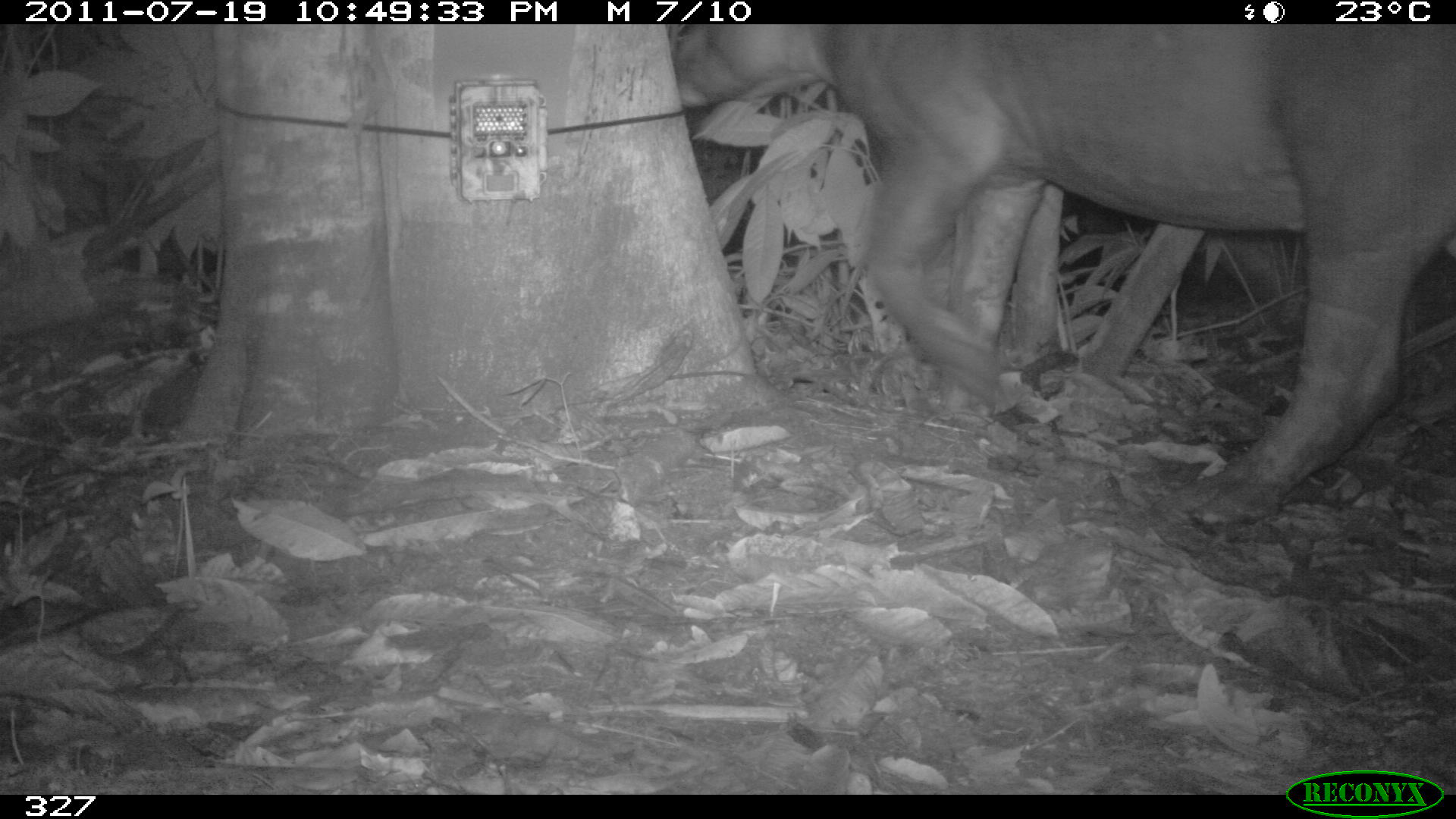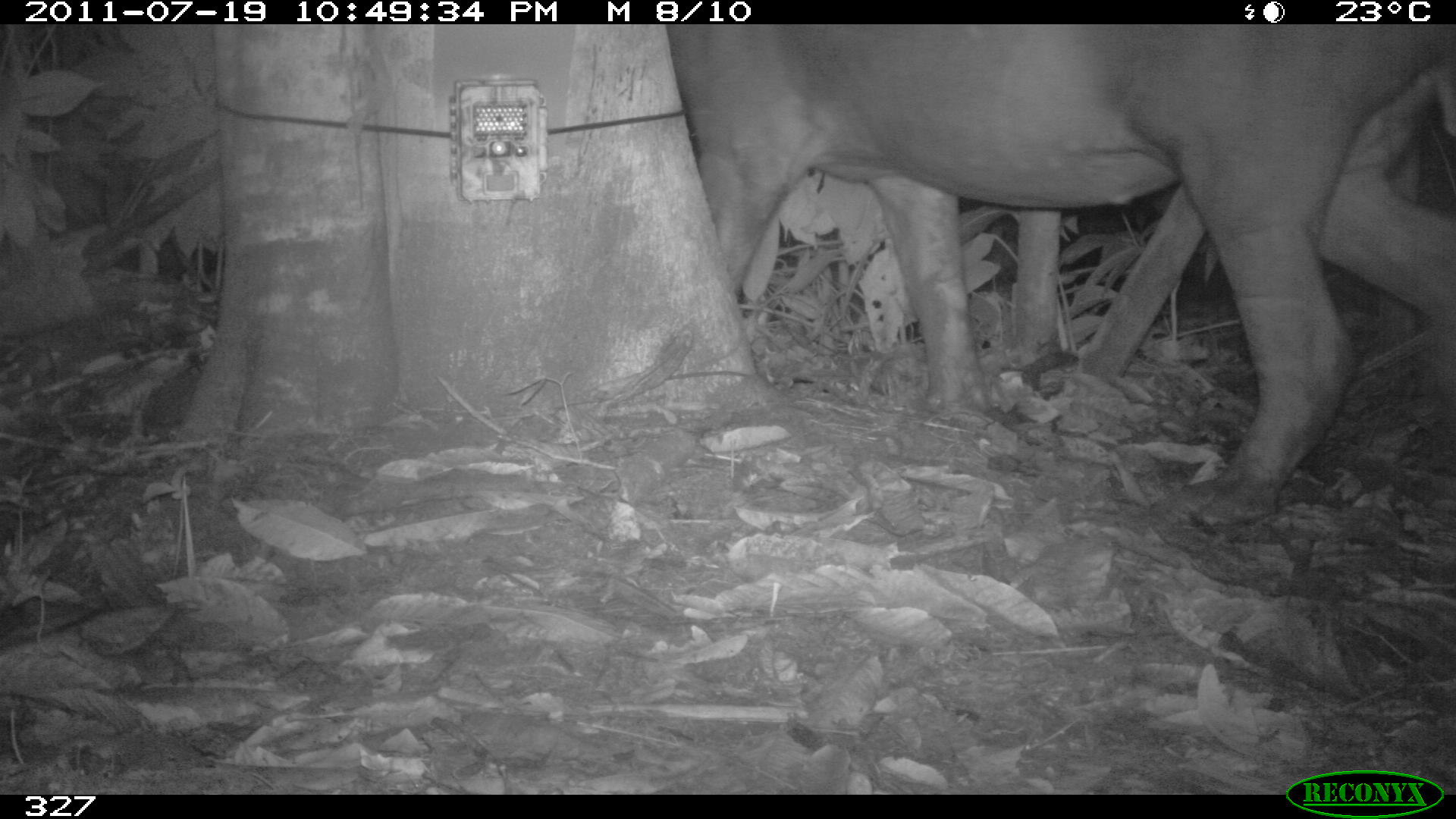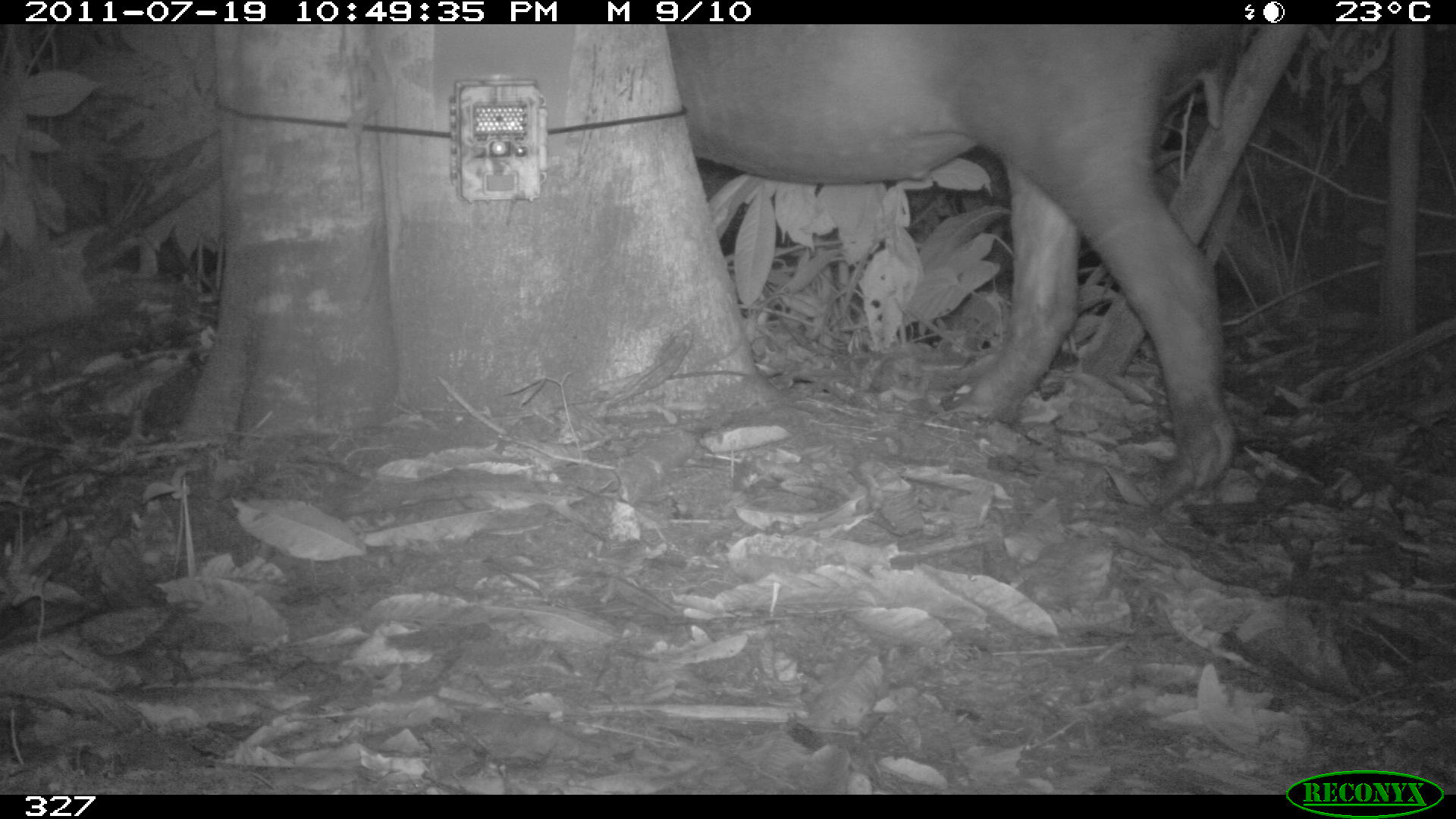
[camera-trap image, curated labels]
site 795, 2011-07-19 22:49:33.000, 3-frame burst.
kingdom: Animalia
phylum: Chordata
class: Mammalia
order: Perissodactyla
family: Tapiridae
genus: Tapirus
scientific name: Tapirus terrestris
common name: south american tapir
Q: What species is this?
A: Tapirus terrestris (south american tapir).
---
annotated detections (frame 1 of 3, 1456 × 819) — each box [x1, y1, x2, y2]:
tapirus terrestris: [667, 23, 1456, 531]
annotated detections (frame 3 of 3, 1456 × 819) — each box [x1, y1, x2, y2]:
tapirus terrestris: [666, 24, 1253, 515]